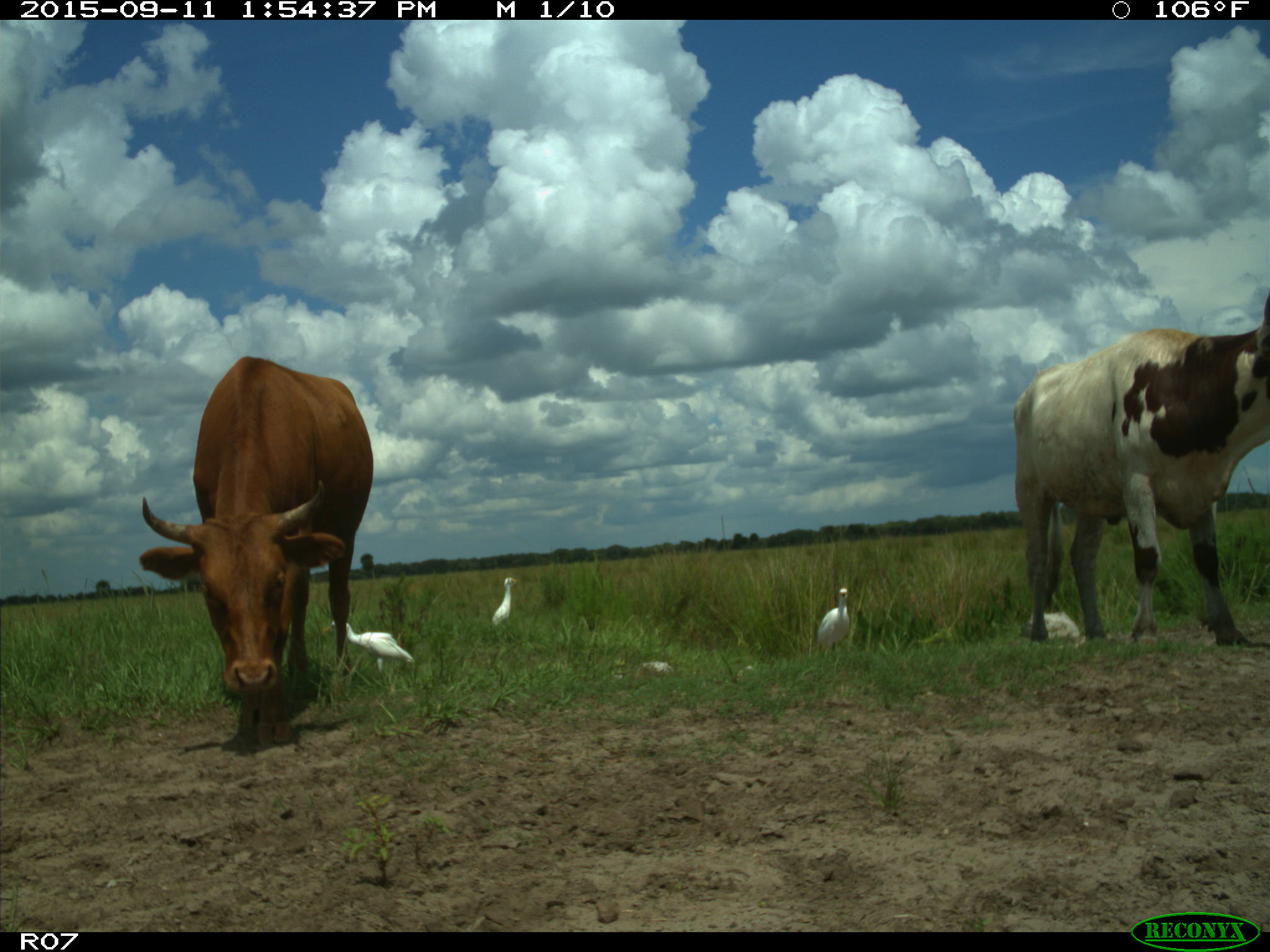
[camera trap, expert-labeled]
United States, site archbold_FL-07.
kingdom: Animalia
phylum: Chordata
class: Mammalia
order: Artiodactyla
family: Bovidae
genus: Bos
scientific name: Bos taurus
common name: domestic cow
Bos taurus (domestic cow).